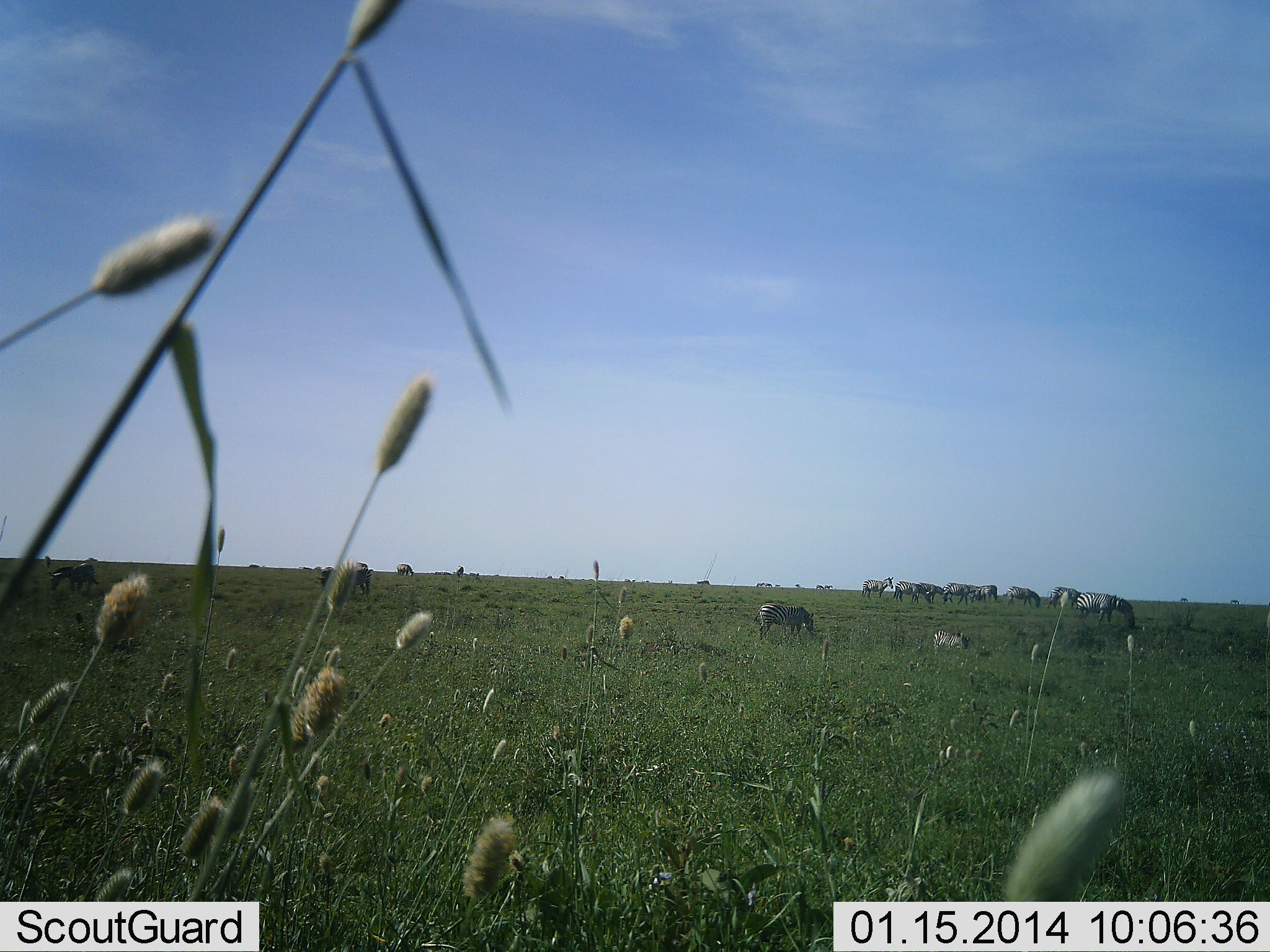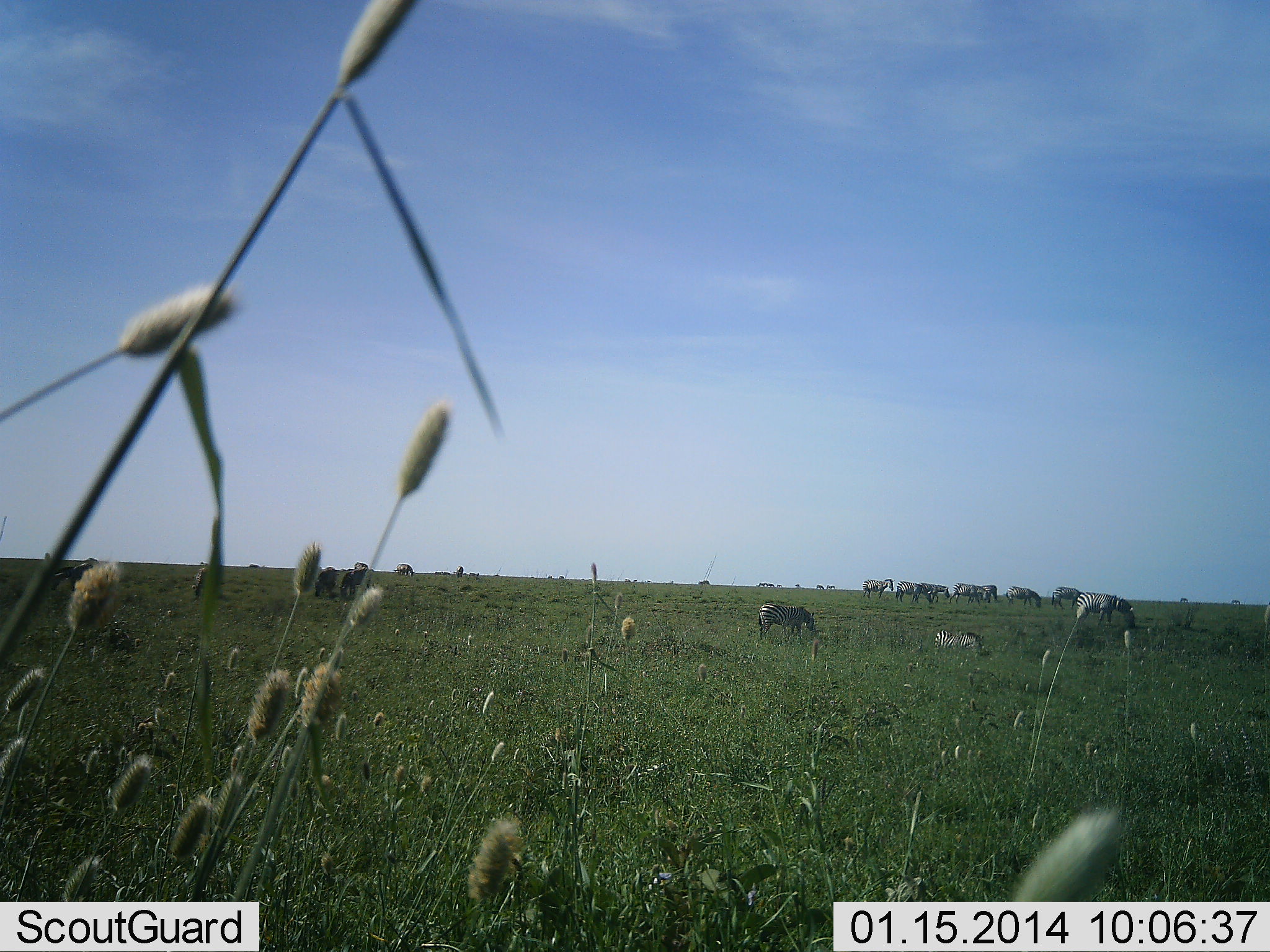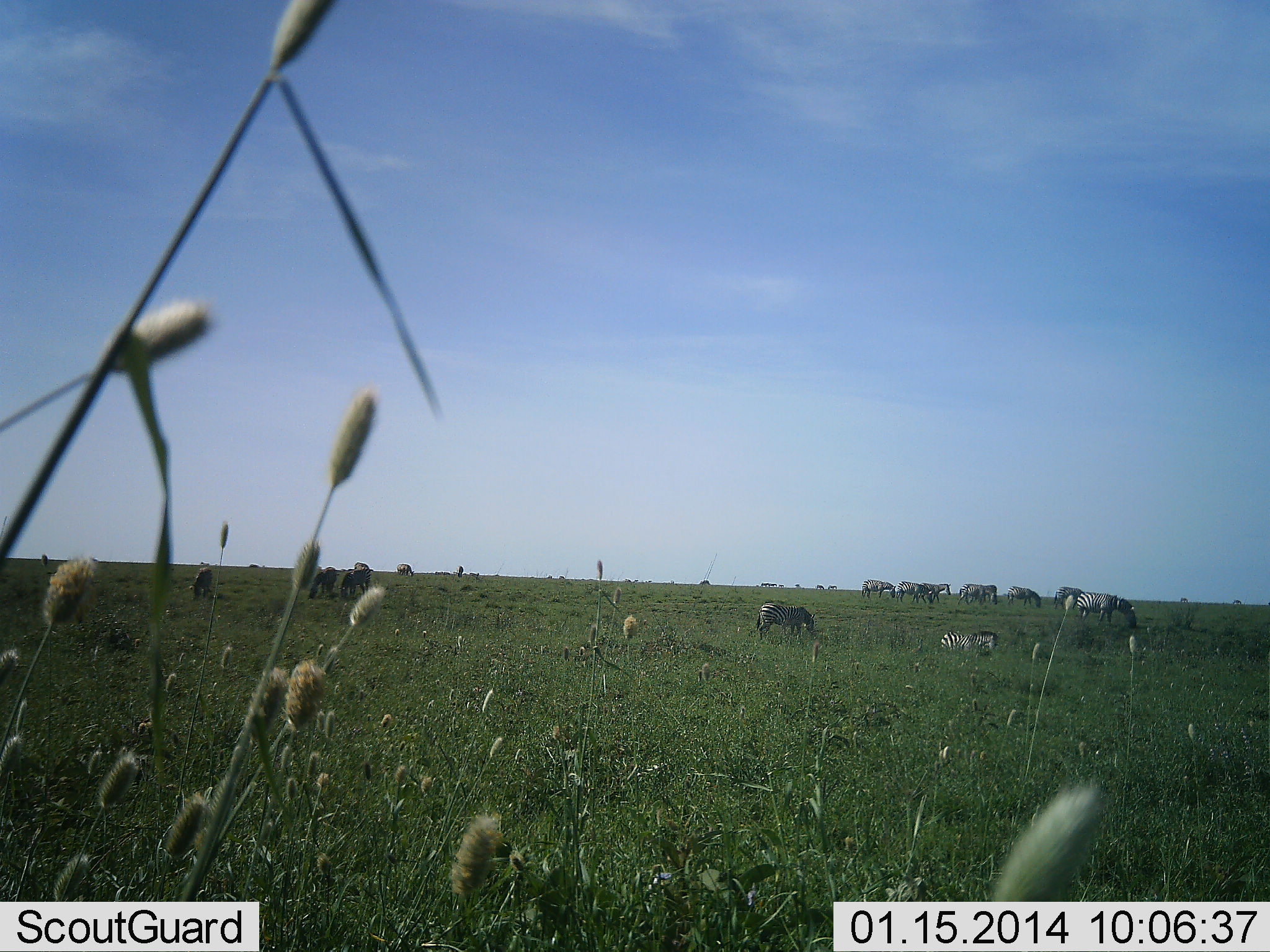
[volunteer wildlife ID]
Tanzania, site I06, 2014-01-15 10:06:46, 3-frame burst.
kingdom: Animalia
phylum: Chordata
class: Mammalia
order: Perissodactyla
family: Equidae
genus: Equus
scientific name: Equus quagga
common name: plains zebra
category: zebra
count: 11-50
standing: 55%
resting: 27%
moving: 45%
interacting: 0%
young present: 0%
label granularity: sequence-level